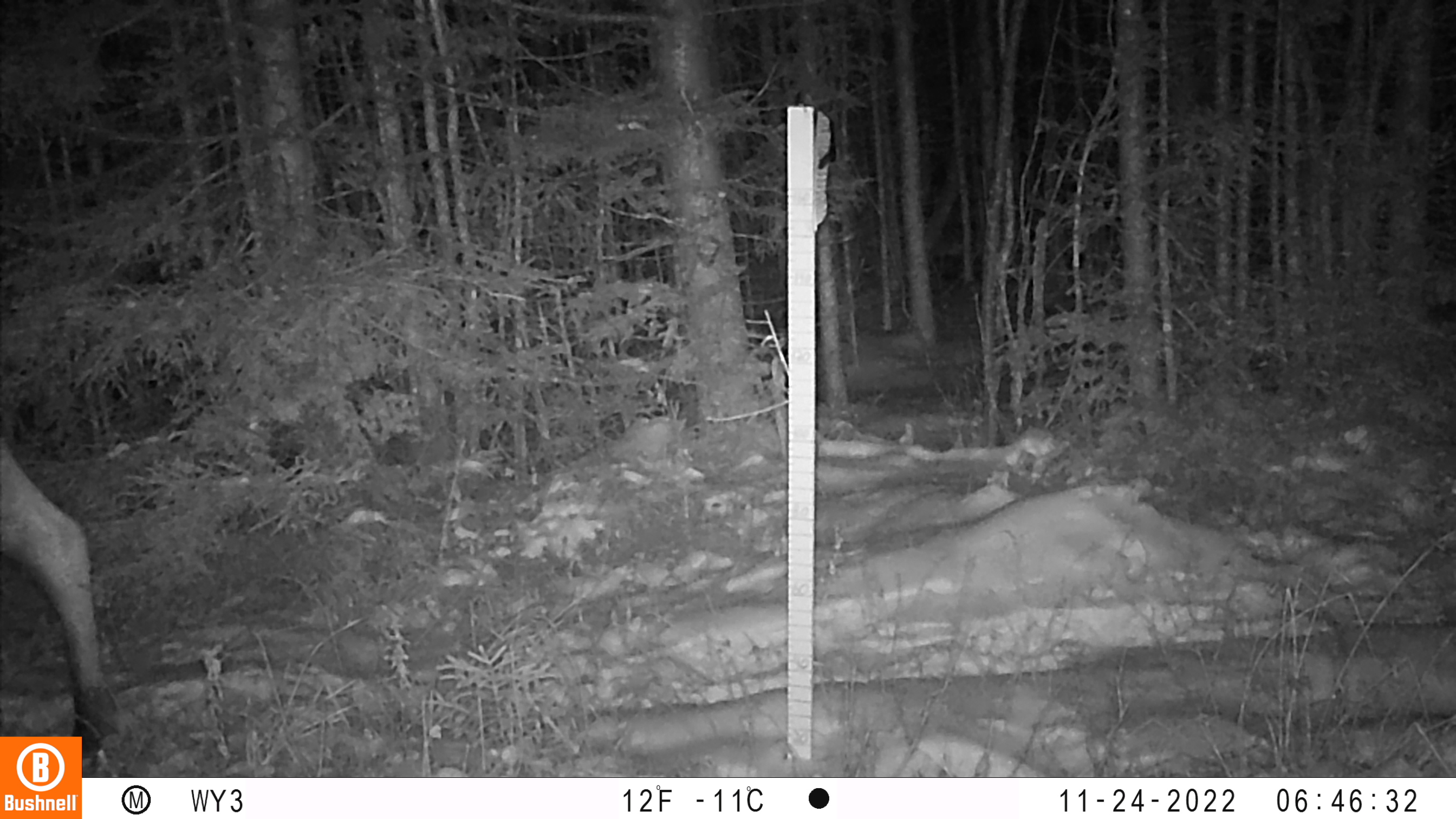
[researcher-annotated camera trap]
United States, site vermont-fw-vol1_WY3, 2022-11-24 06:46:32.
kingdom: Animalia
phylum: Chordata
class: Mammalia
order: Artiodactyla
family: Cervidae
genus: Alces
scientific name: Alces alces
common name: moose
Moose (Alces alces).